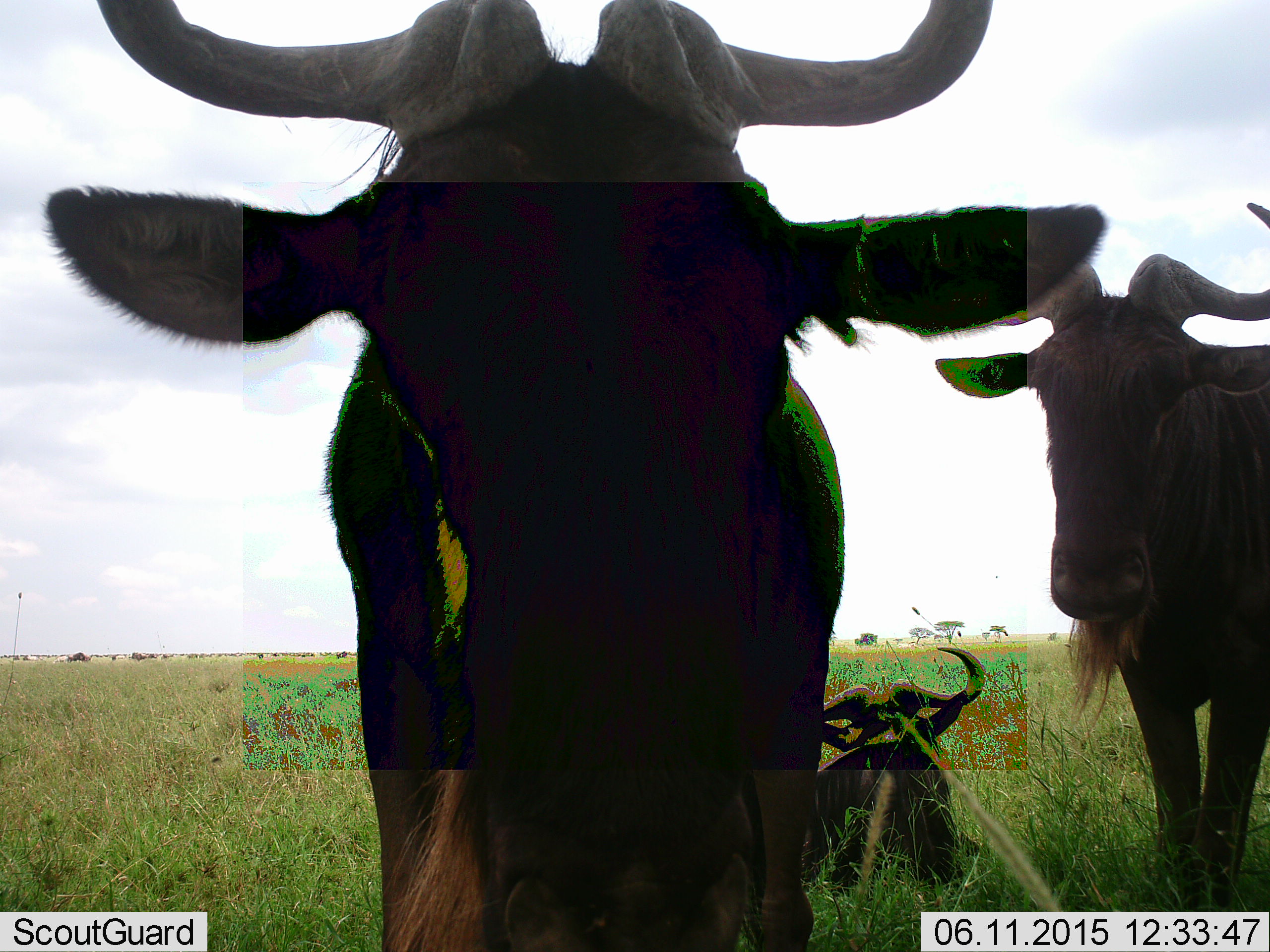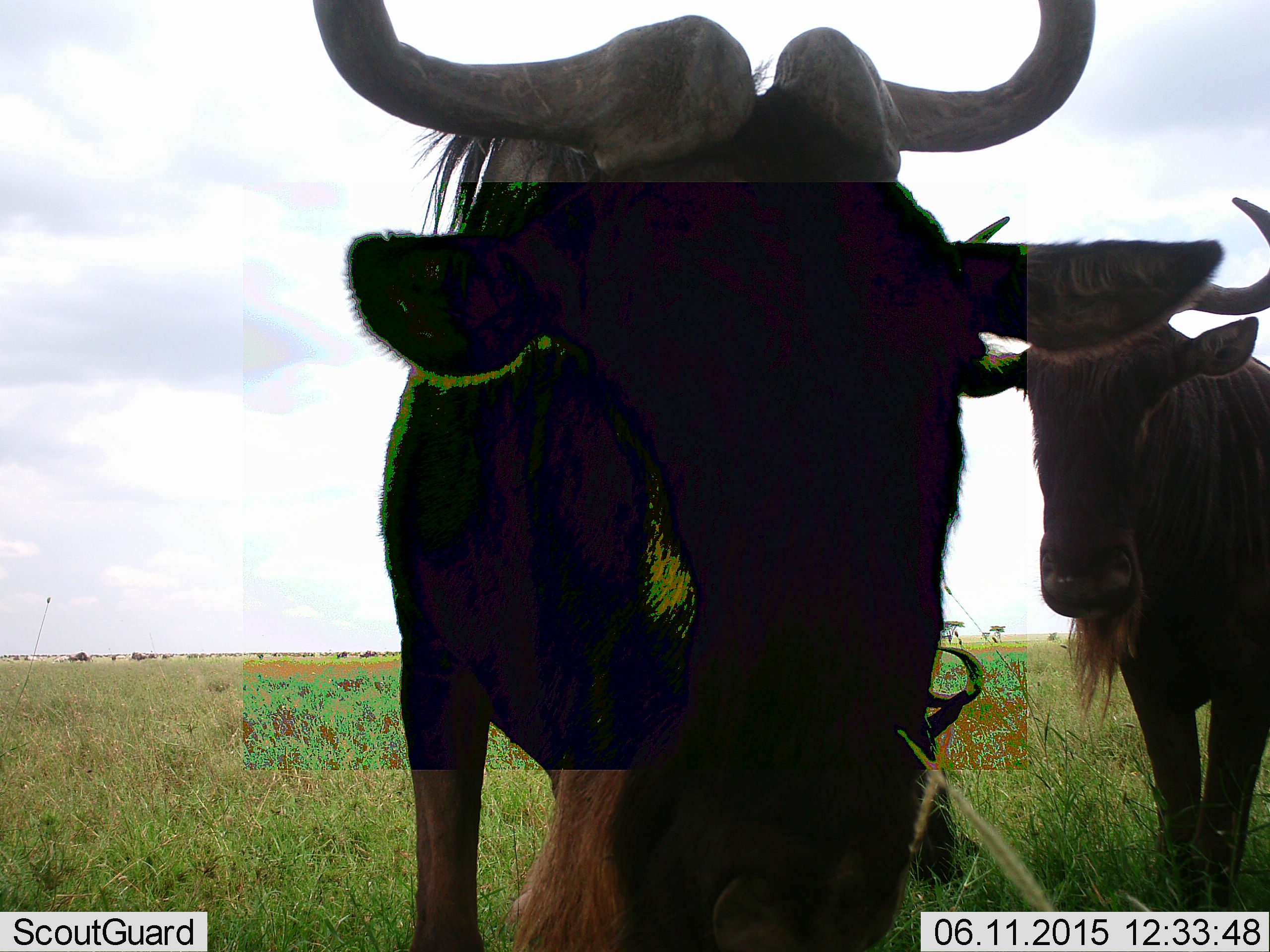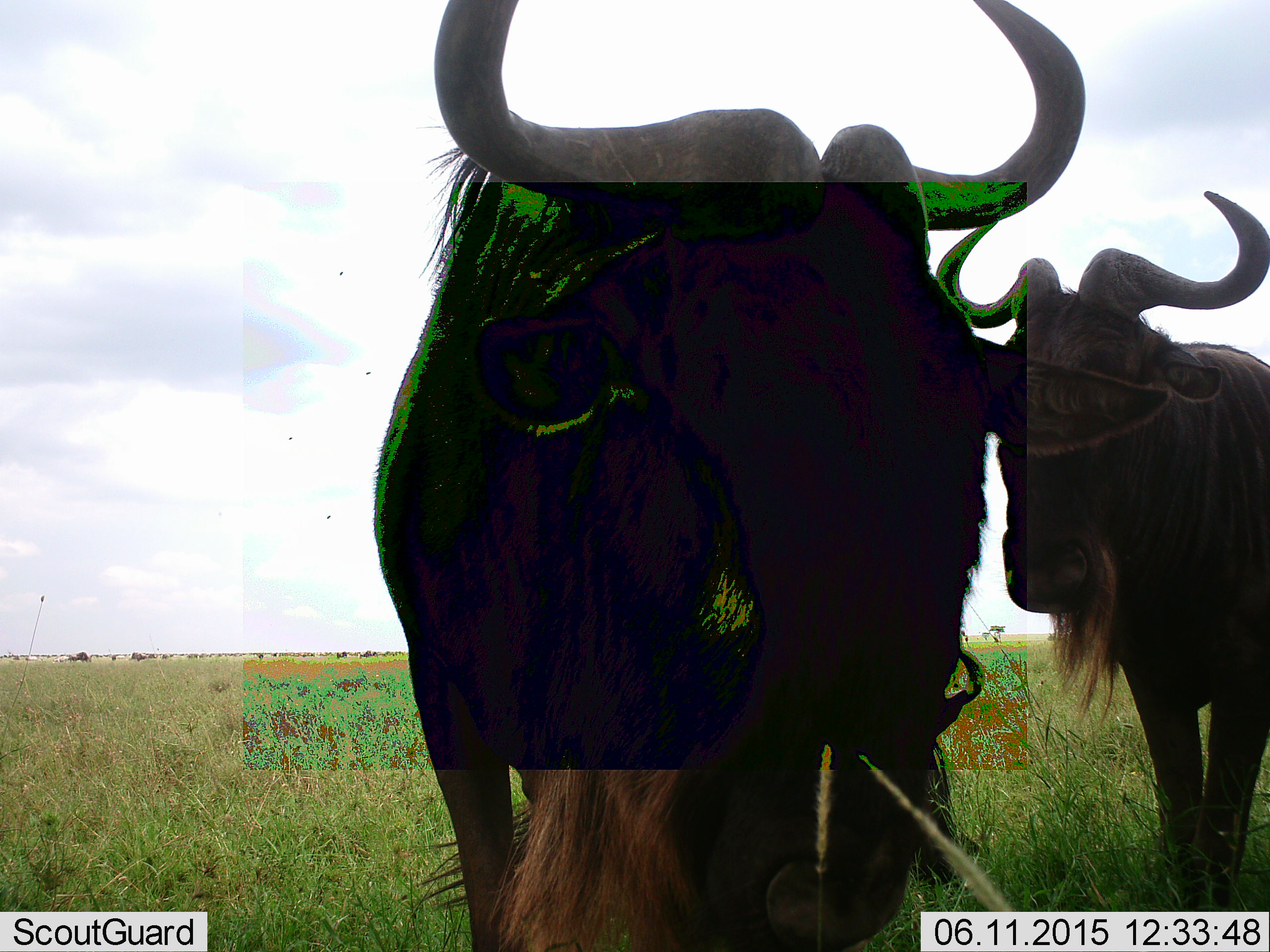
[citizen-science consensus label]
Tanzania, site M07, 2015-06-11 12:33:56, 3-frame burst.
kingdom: Animalia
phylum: Chordata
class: Mammalia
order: Artiodactyla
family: Bovidae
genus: Connochaetes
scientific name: Connochaetes taurinus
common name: blue wildebeest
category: wildebeest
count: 3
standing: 90%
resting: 50%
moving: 10%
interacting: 0%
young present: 0%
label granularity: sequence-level